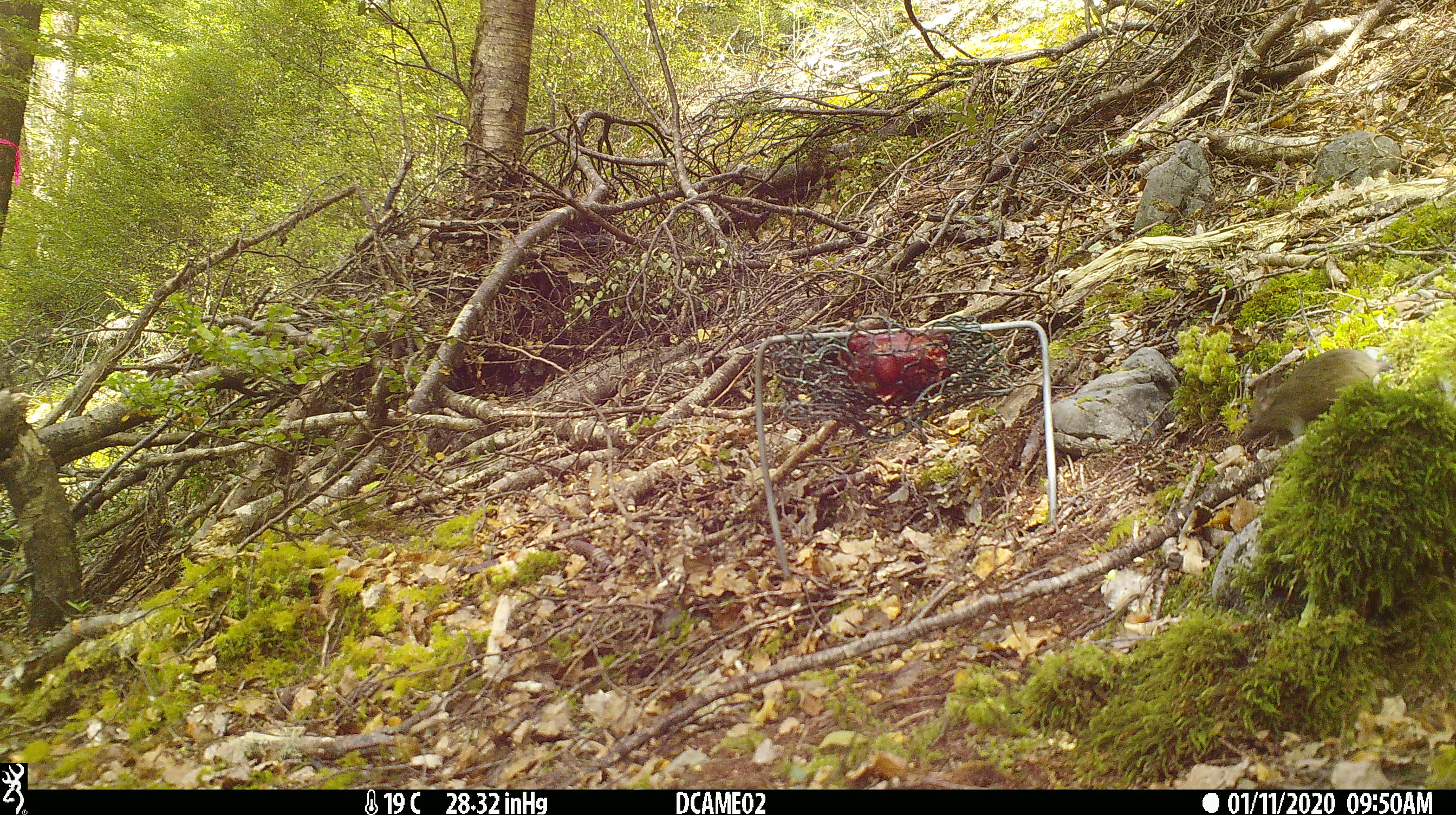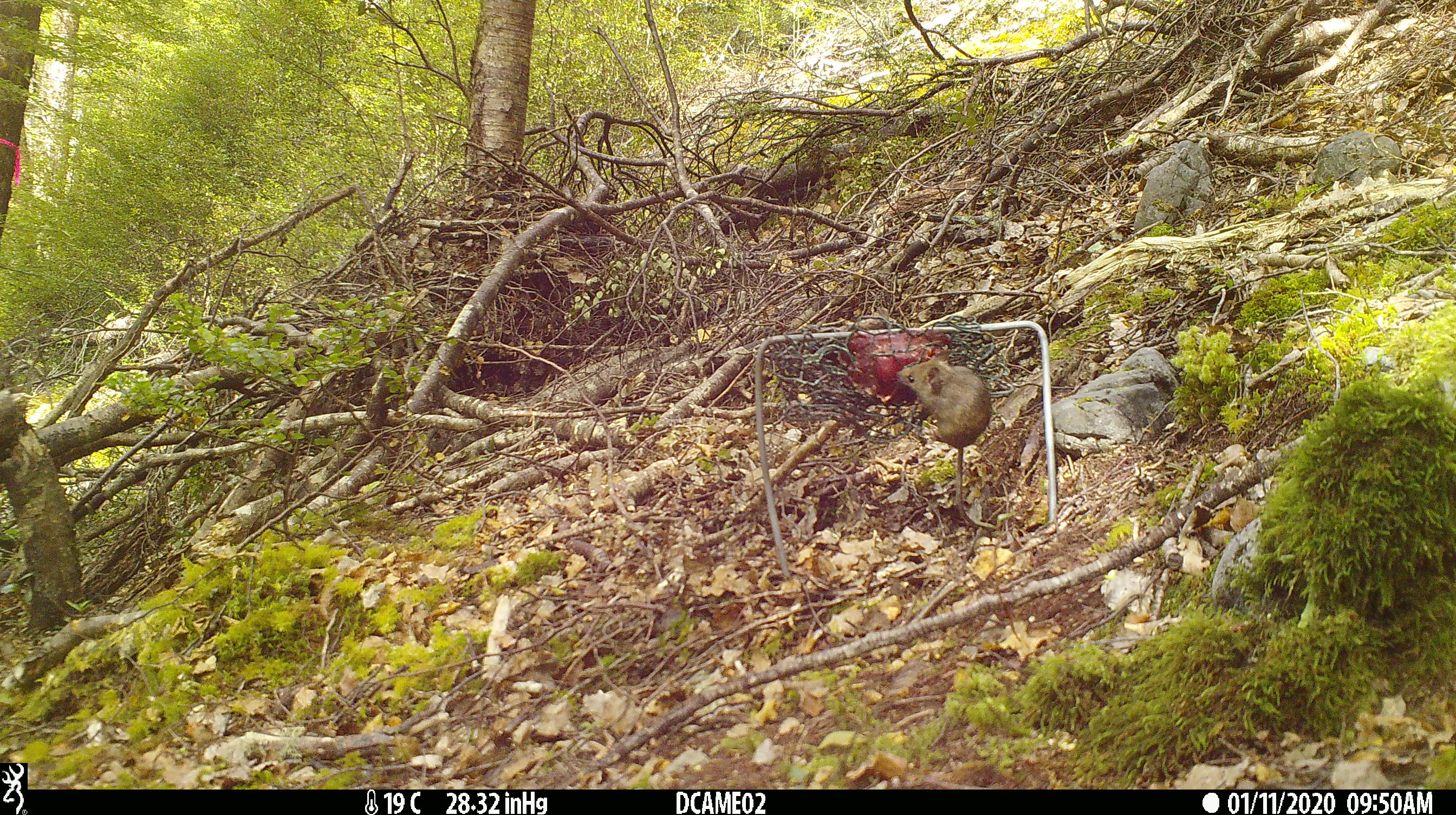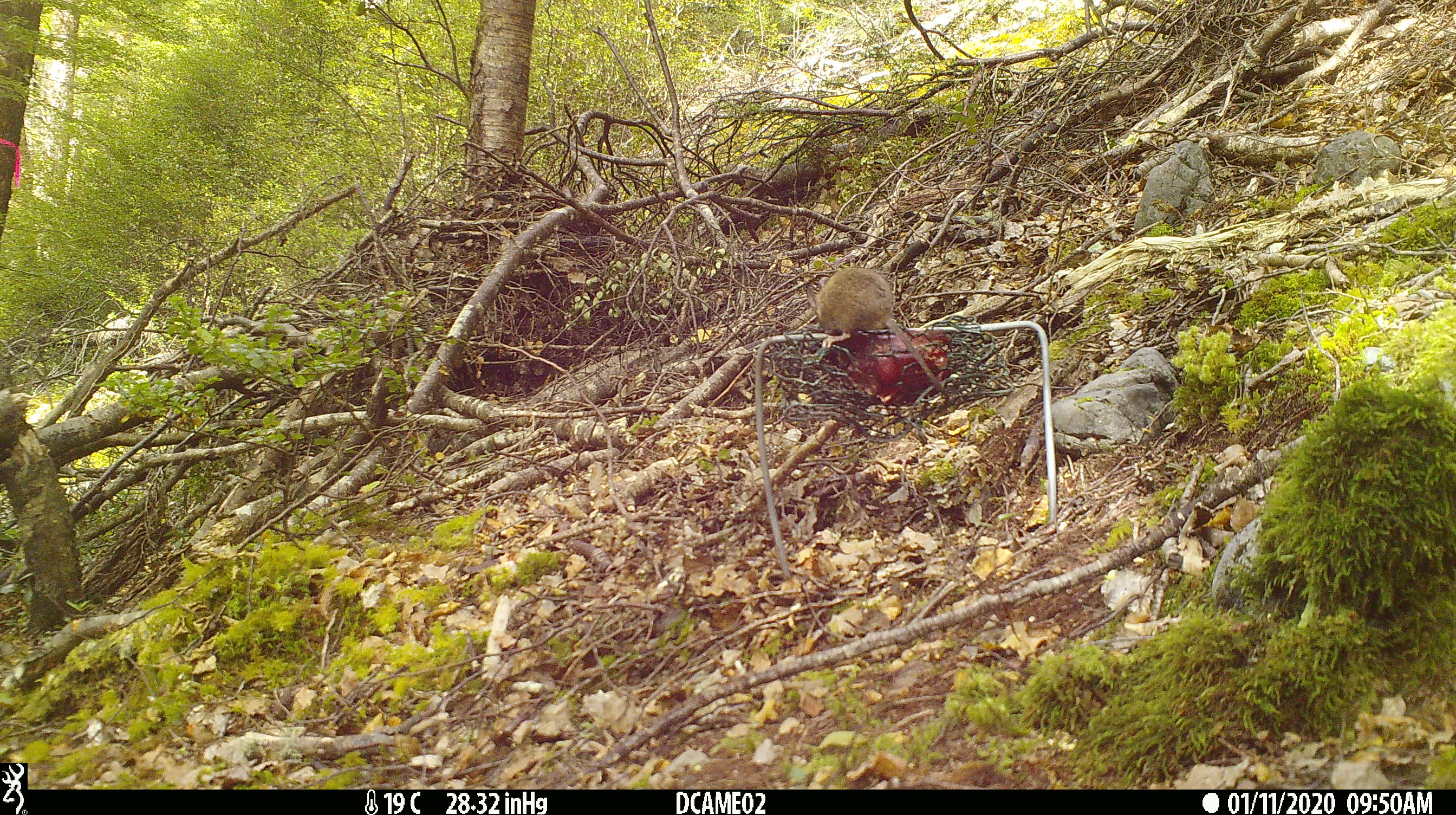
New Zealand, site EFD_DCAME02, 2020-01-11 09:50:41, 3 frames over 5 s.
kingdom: Animalia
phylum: Chordata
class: Mammalia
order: Rodentia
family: Muridae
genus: Mus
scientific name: Mus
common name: mouse